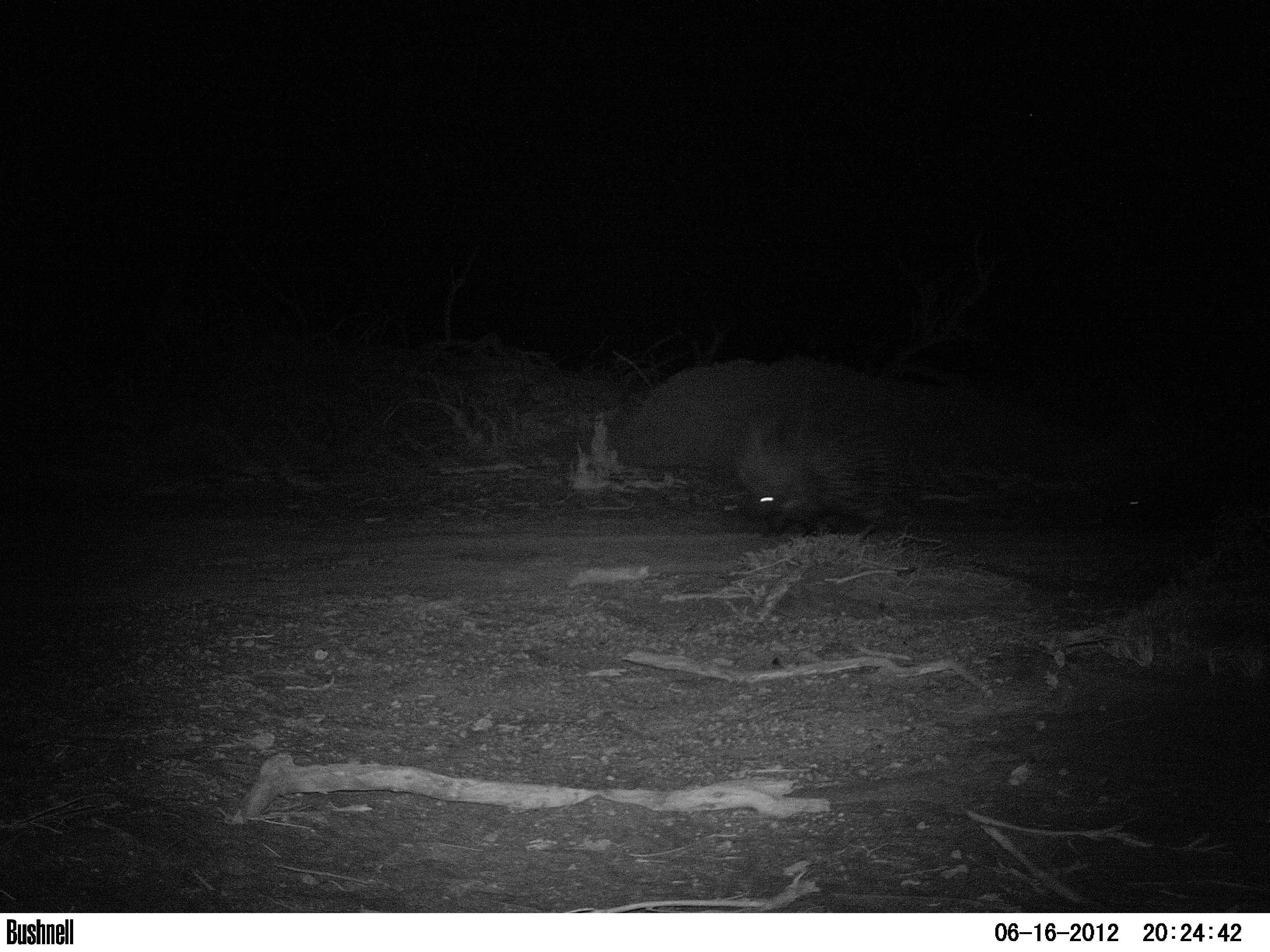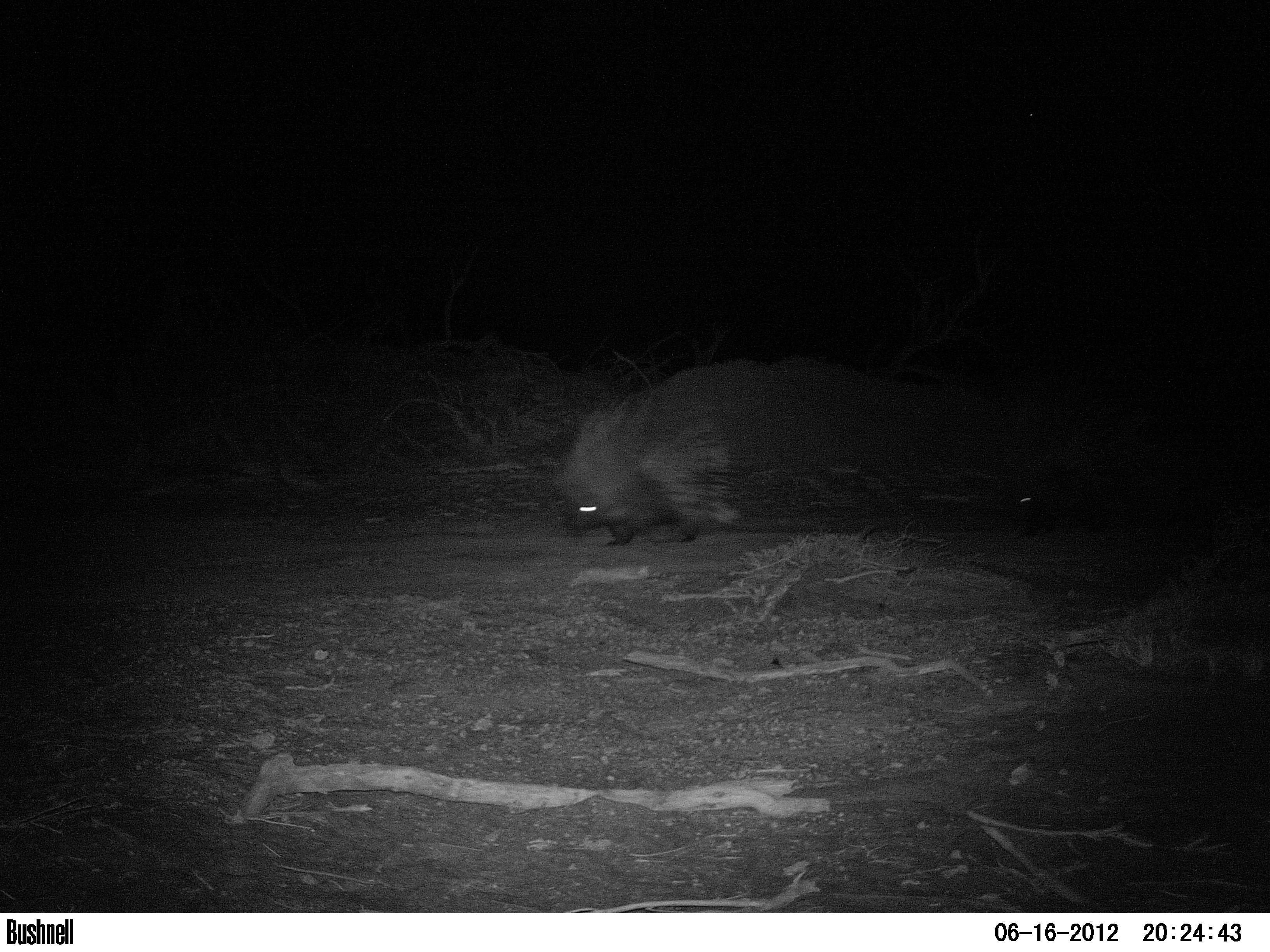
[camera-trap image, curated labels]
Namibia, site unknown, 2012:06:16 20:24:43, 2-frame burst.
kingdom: Animalia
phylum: Chordata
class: Mammalia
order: Carnivora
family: Hyaenidae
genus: Parahyaena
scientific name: Parahyaena brunnea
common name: brown hyena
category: hyaena brunnea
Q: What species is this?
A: Hyaena brunnea (brown hyena) (Parahyaena brunnea).